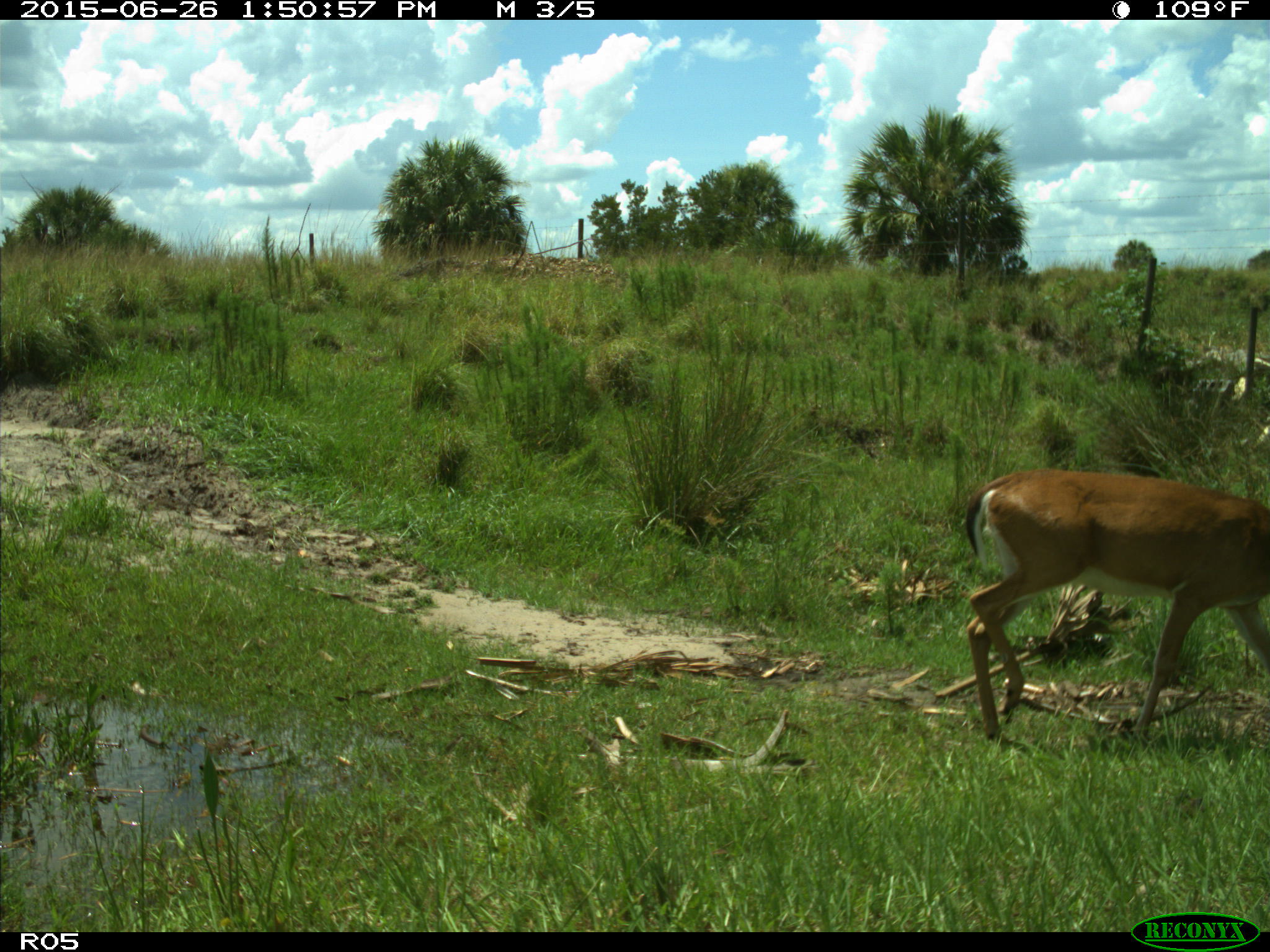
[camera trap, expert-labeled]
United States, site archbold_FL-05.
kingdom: Animalia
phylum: Chordata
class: Mammalia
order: Artiodactyla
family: Cervidae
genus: Odocoileus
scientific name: Odocoileus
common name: deer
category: unidentified deer